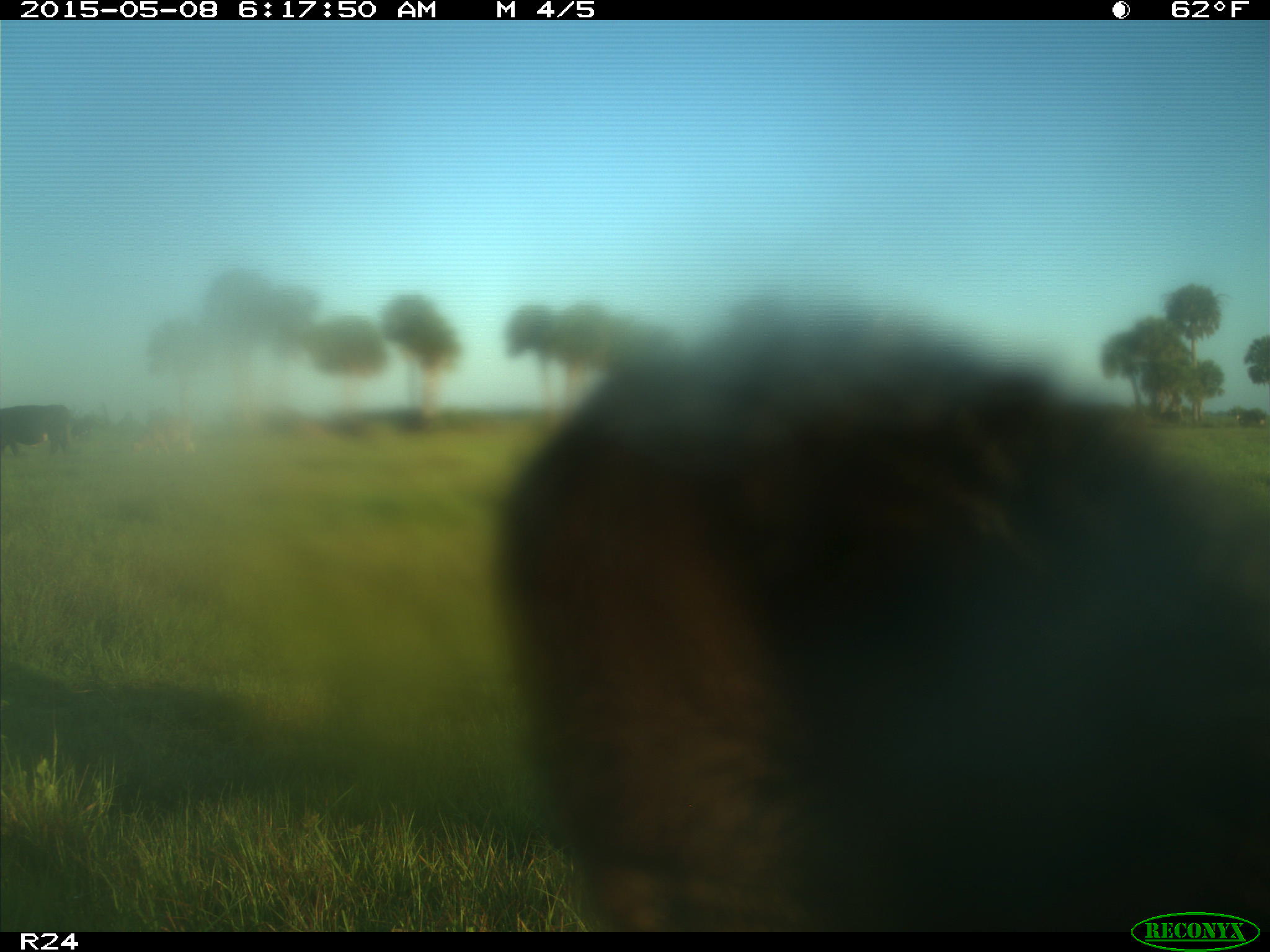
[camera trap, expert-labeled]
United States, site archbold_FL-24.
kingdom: Animalia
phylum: Chordata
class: Mammalia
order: Artiodactyla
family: Bovidae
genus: Bos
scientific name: Bos taurus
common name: domestic cow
Bos taurus (domestic cow).